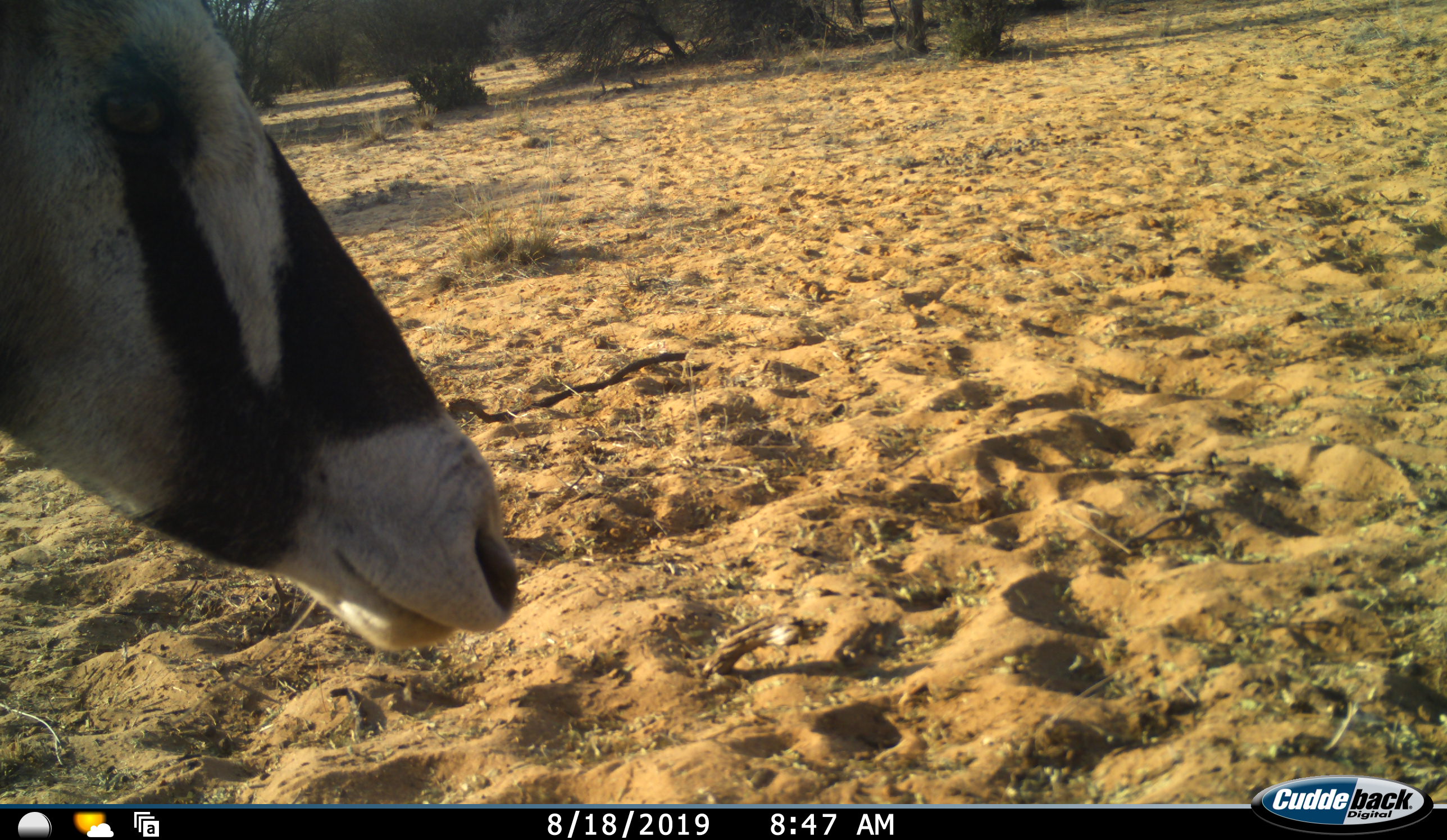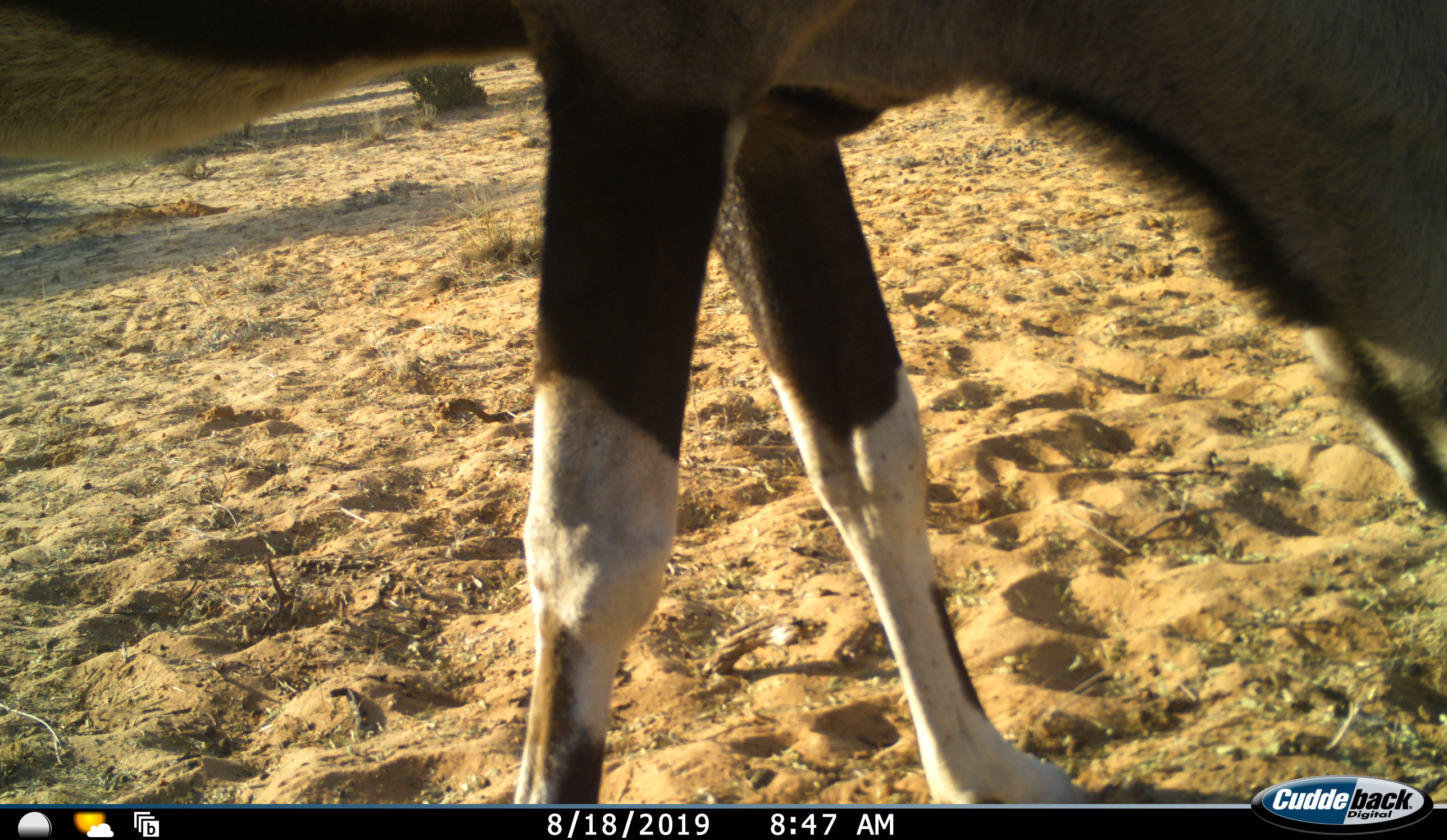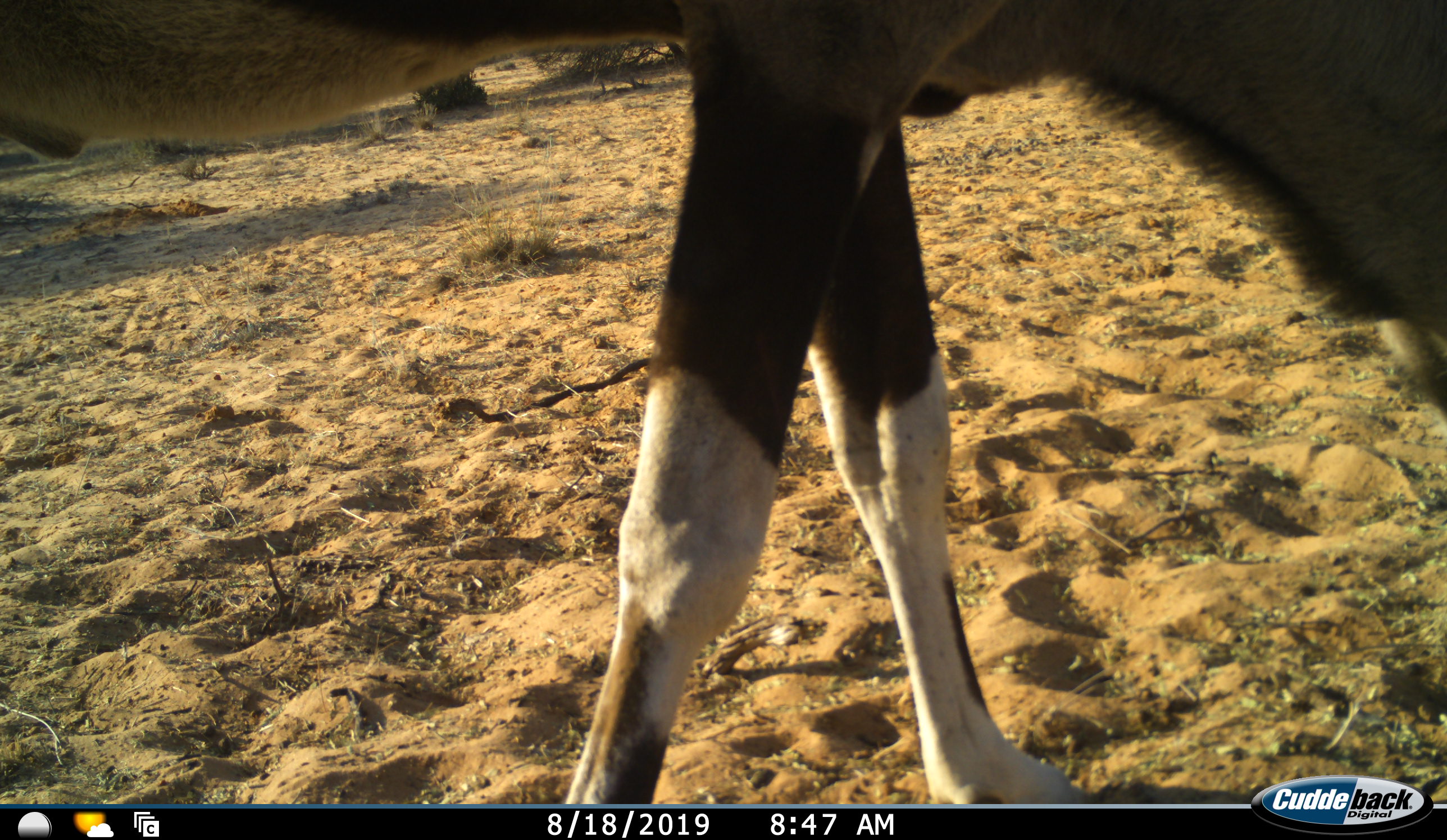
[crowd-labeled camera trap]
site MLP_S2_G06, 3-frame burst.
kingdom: Animalia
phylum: Chordata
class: Mammalia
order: Artiodactyla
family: Bovidae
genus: Oryx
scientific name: Oryx gazella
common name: gemsbok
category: oryx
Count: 1.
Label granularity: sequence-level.